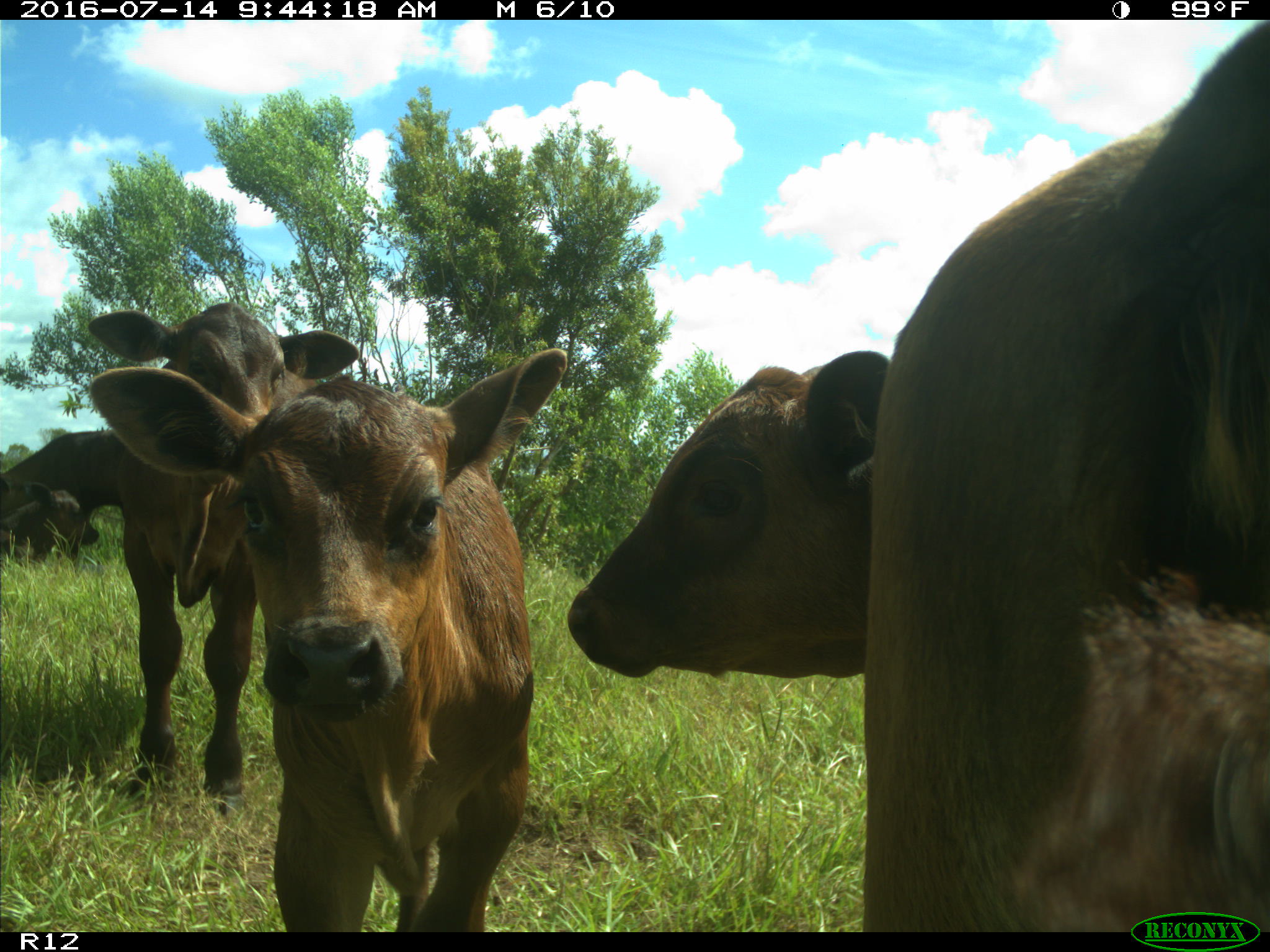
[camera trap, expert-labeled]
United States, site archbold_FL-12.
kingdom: Animalia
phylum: Chordata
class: Mammalia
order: Artiodactyla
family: Bovidae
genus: Bos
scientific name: Bos taurus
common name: domestic cow